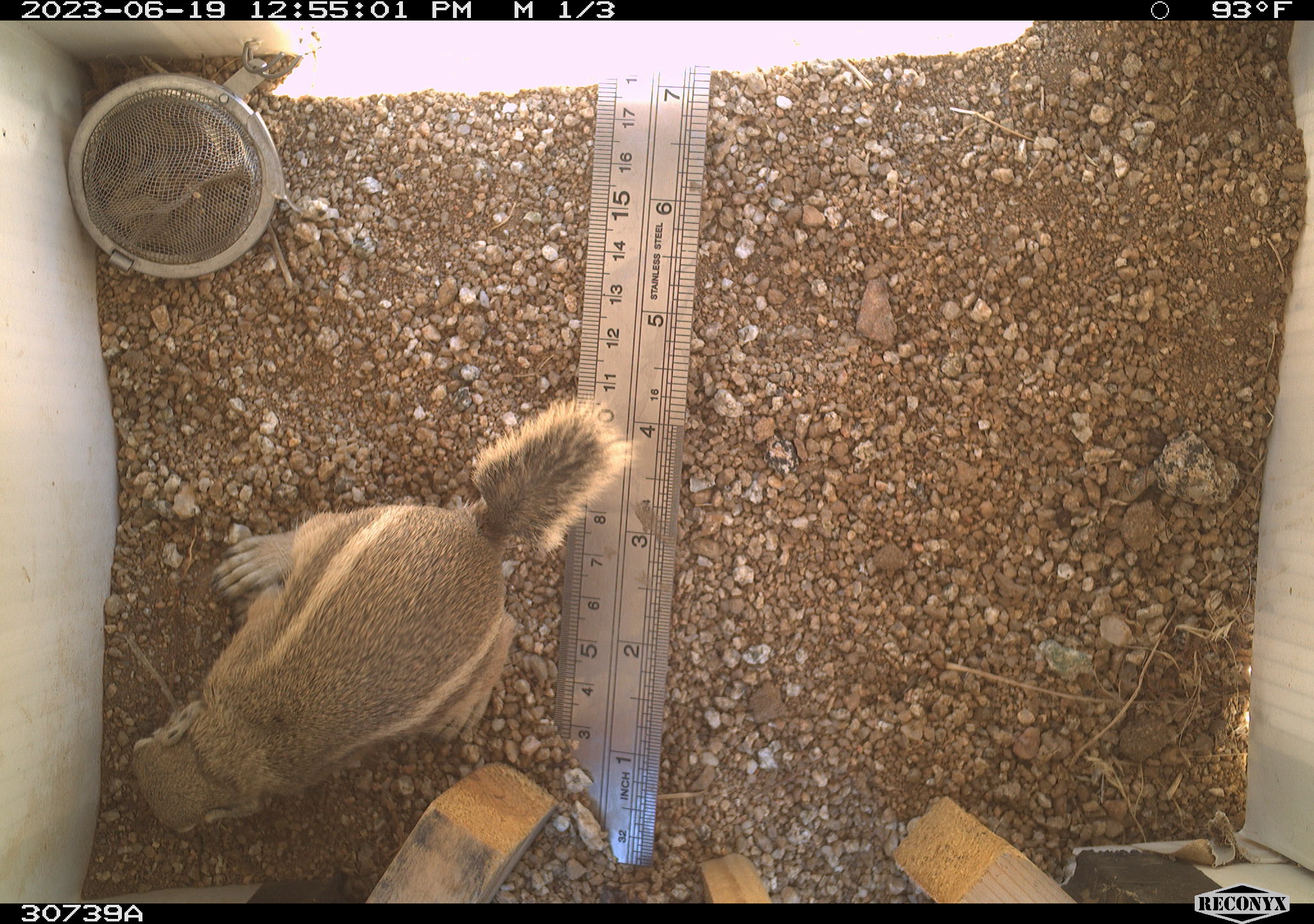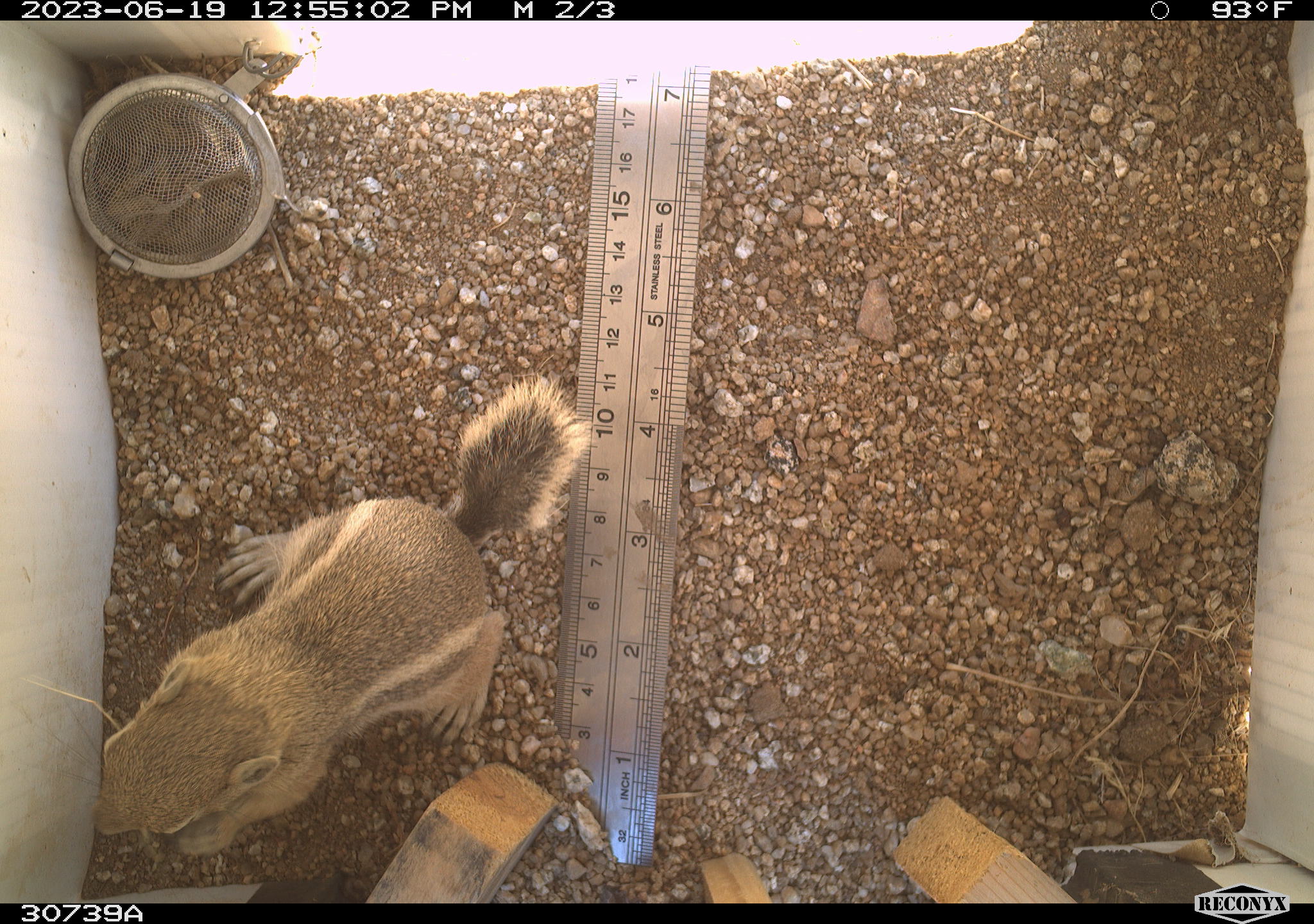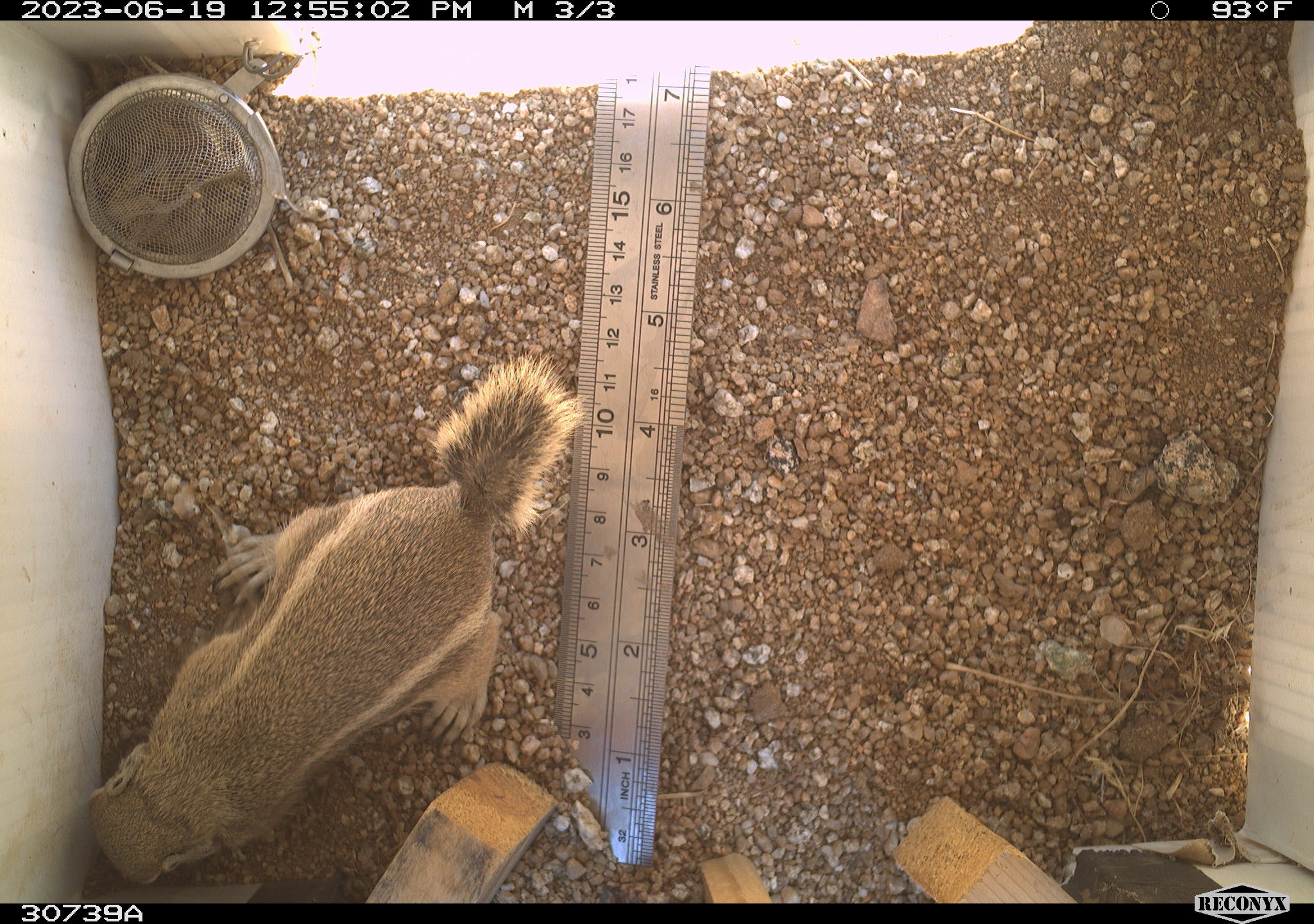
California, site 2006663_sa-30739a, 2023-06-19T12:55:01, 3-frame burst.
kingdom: Animalia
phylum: Chordata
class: Mammalia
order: Rodentia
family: Sciuridae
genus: Ammospermophilus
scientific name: Ammospermophilus leucurus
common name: white-tailed antelope squirrel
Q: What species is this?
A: White-tailed antelope squirrel (Ammospermophilus leucurus).